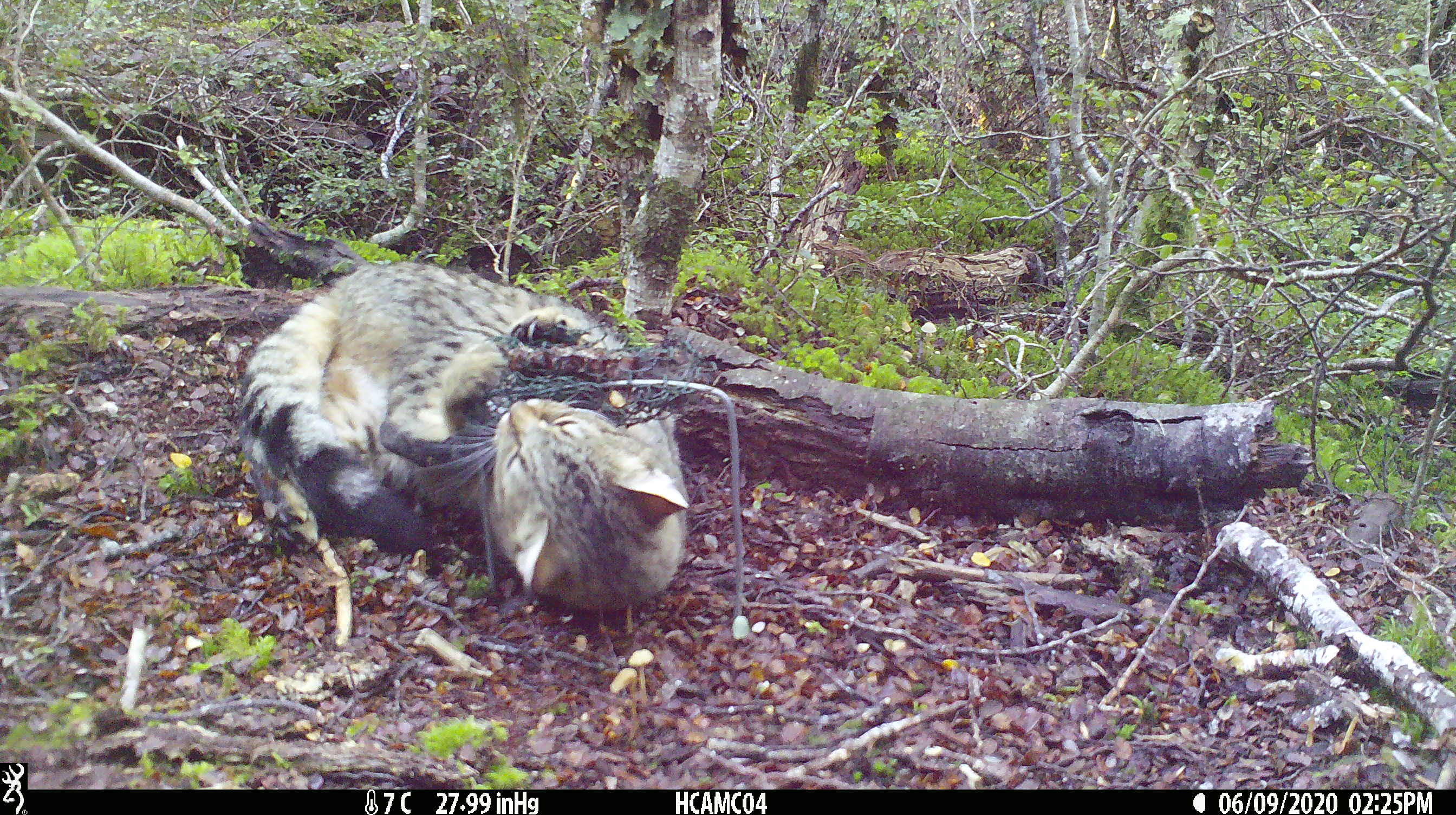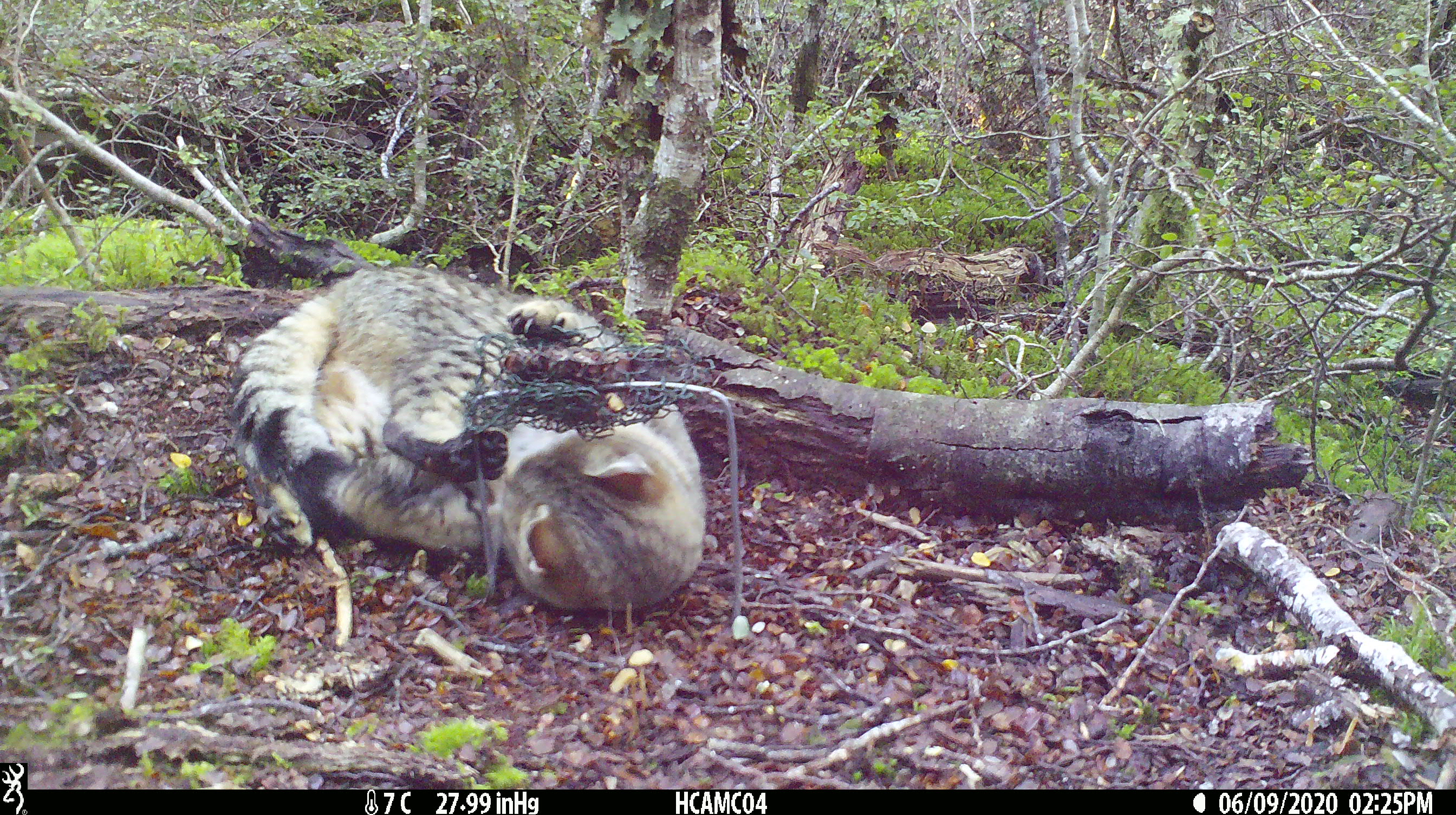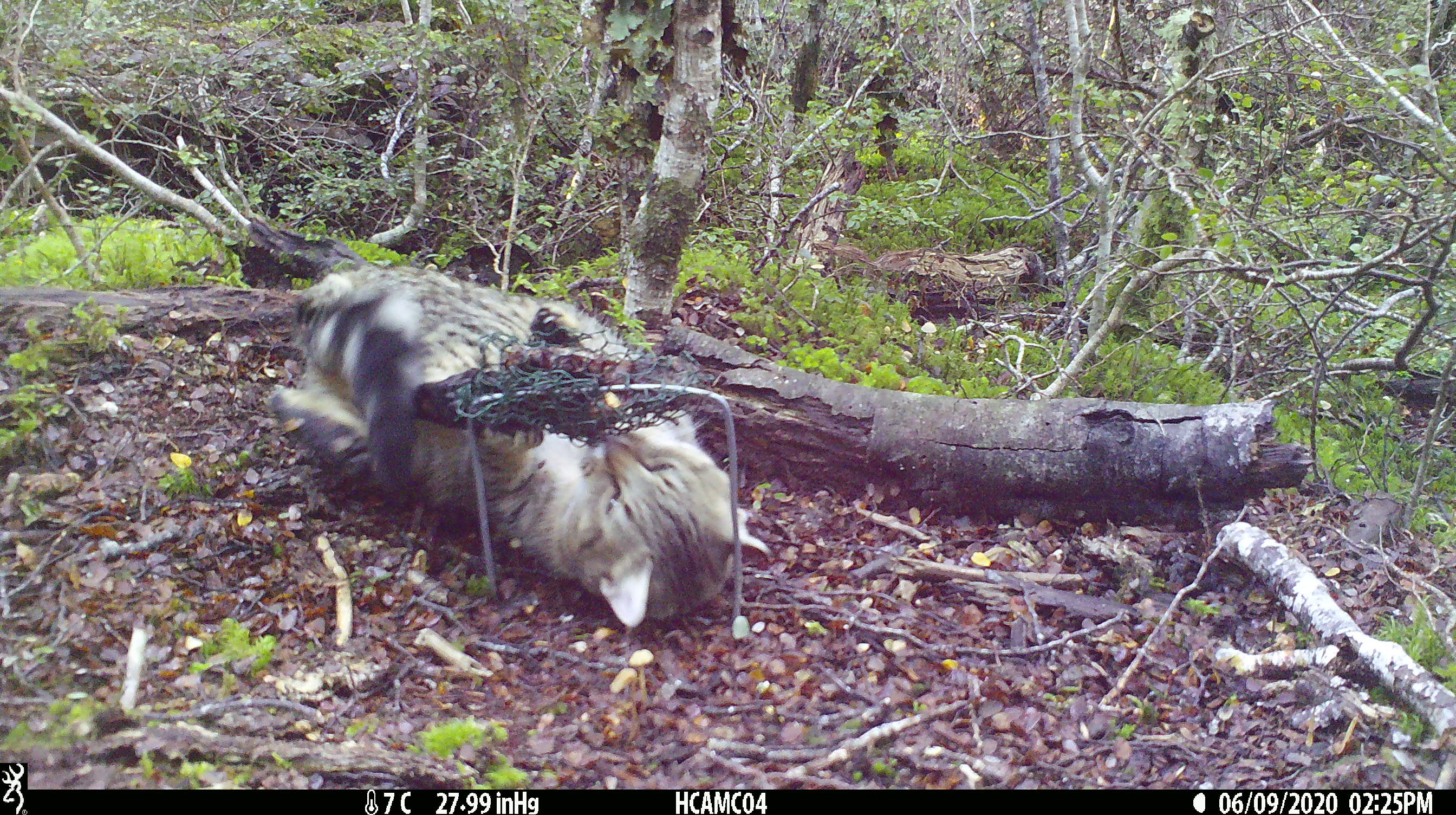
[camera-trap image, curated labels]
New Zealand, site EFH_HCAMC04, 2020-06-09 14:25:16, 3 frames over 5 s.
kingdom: Animalia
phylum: Chordata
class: Mammalia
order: Carnivora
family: Felidae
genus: Felis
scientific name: Felis catus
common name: domestic cat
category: cat